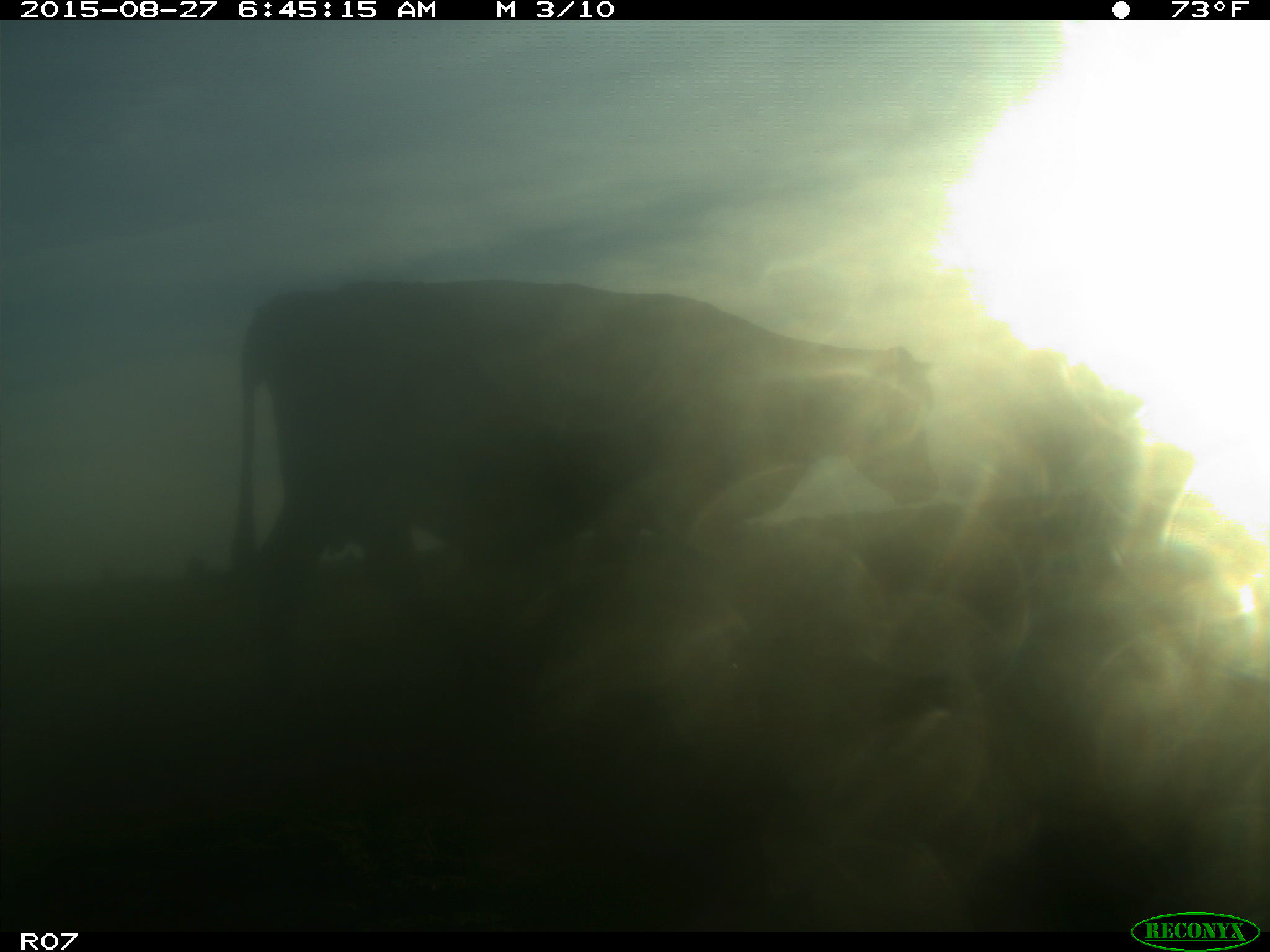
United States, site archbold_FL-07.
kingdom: Animalia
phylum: Chordata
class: Mammalia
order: Artiodactyla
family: Bovidae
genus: Bos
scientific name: Bos taurus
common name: domestic cow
Bos taurus (domestic cow).